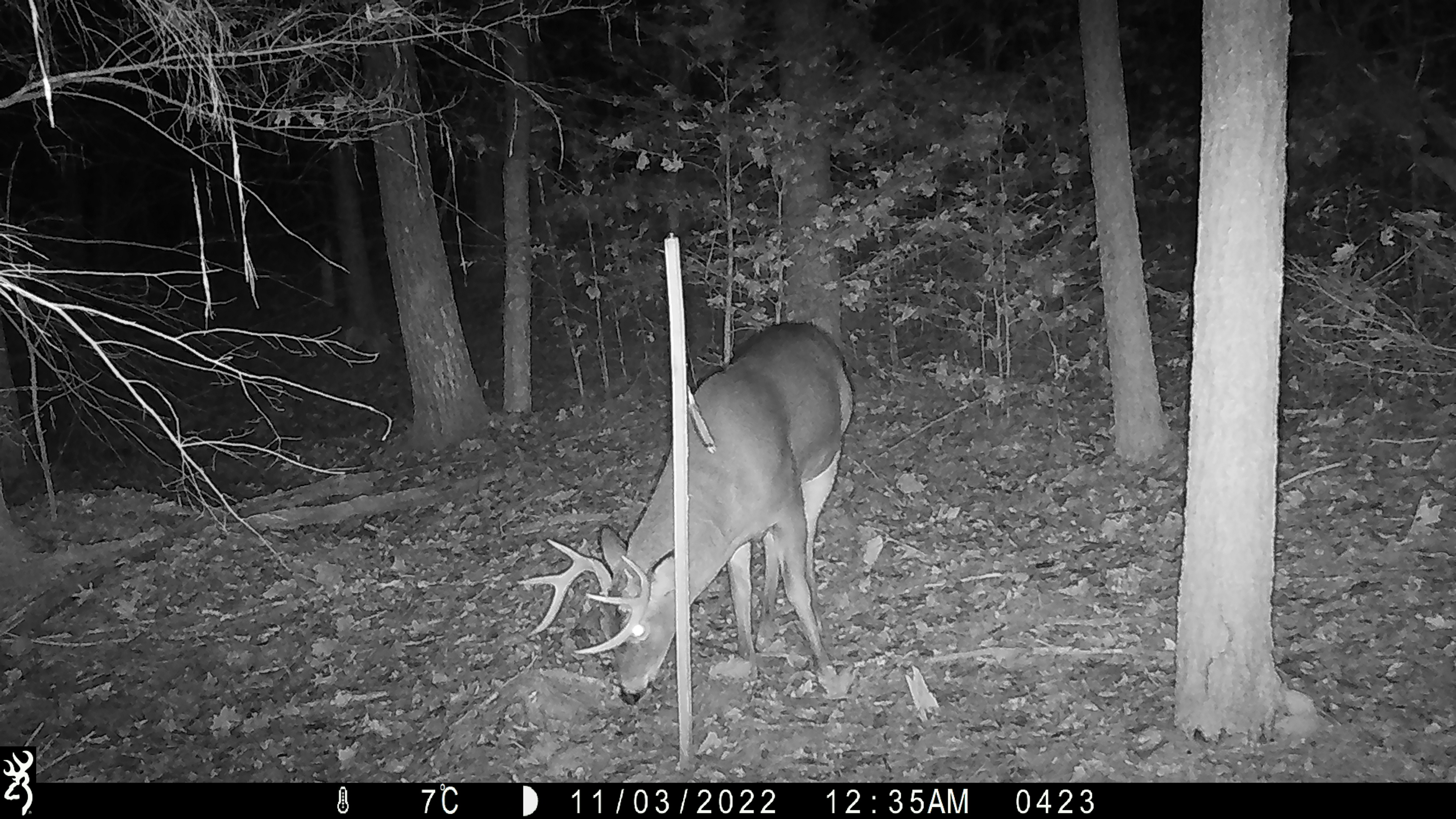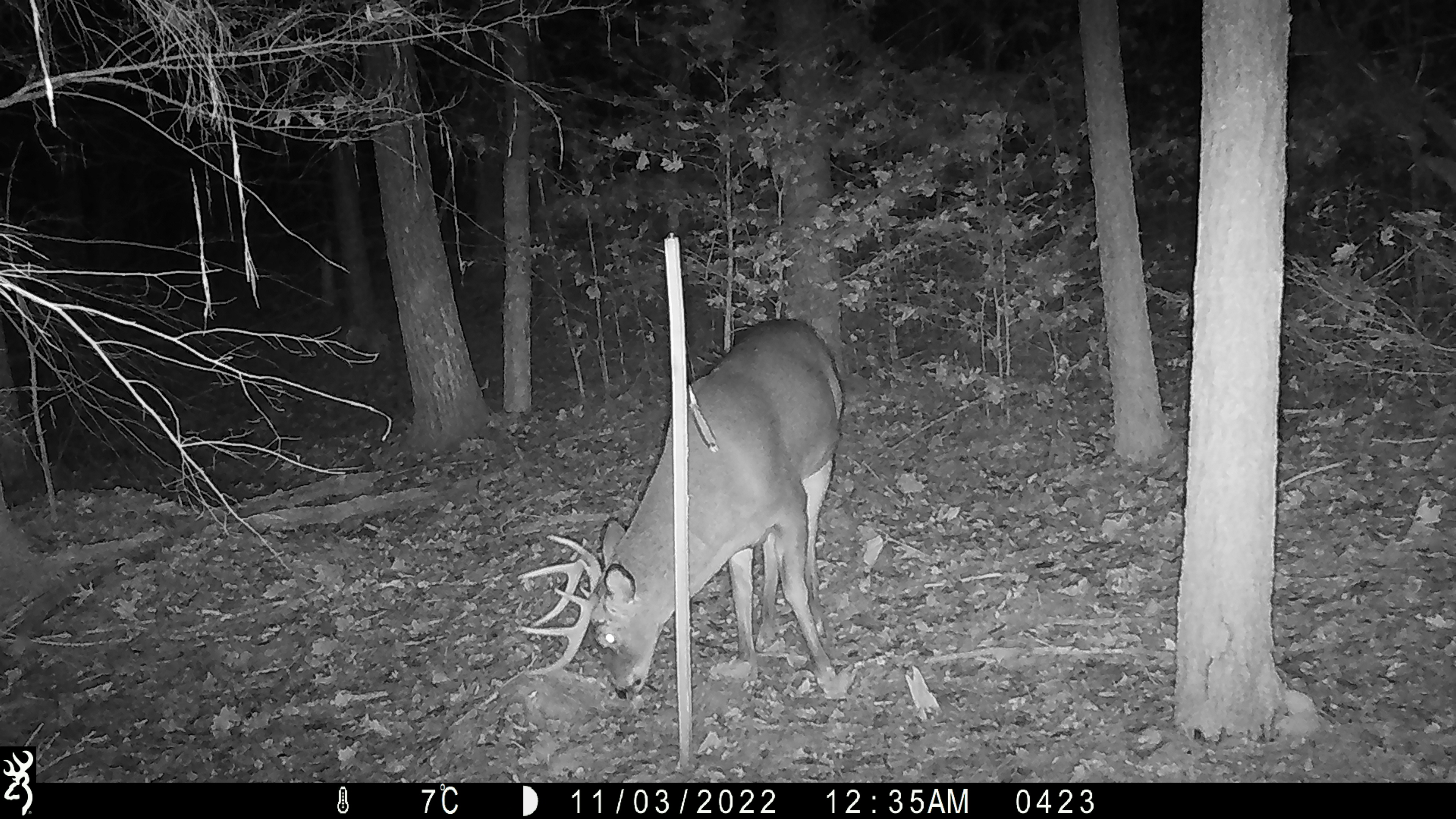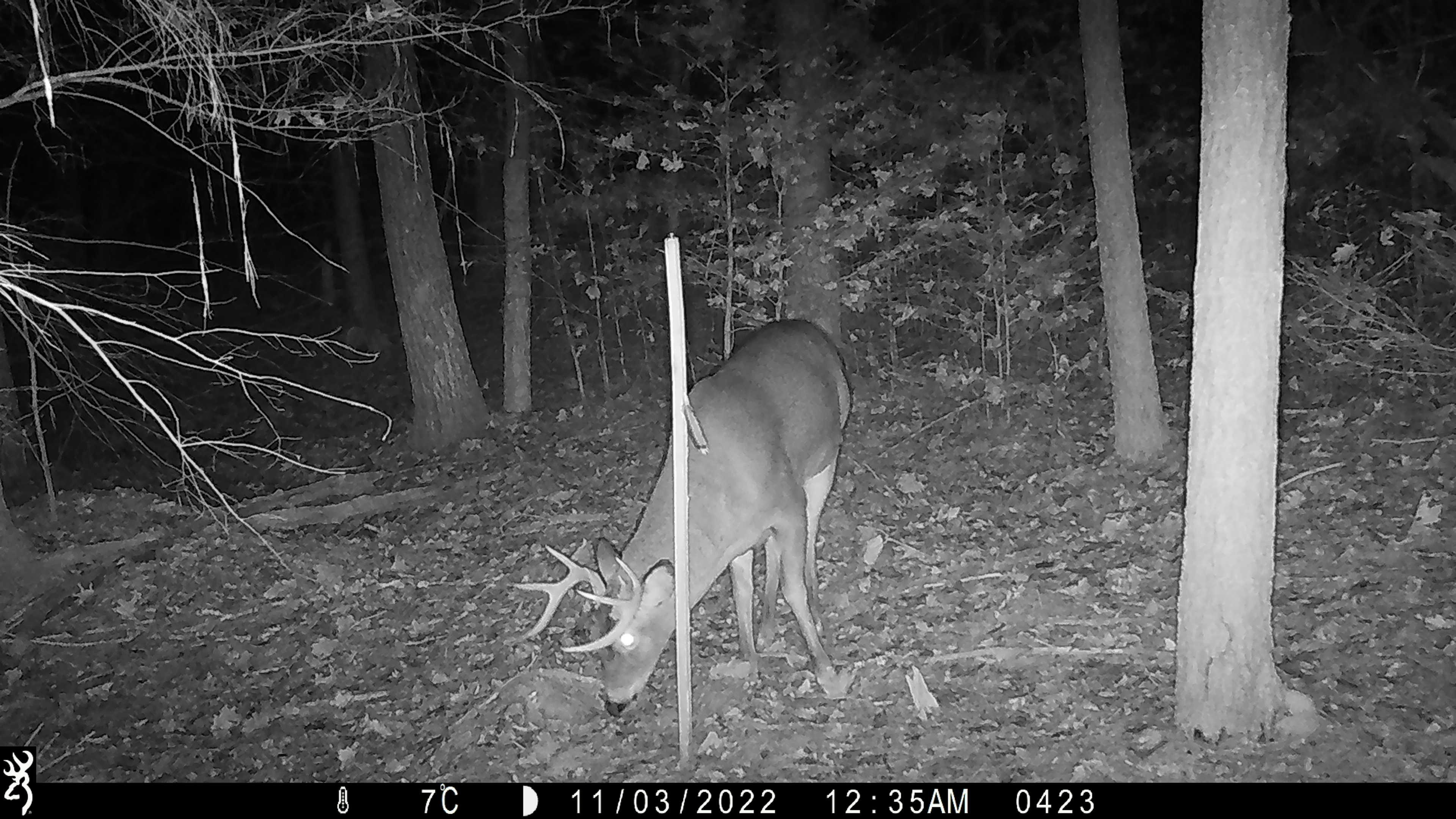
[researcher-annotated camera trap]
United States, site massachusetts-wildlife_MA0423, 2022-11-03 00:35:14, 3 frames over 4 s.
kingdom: Animalia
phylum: Chordata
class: Mammalia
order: Artiodactyla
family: Cervidae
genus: Odocoileus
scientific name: Odocoileus virginianus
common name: white-tailed deer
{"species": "white-tailed deer (Odocoileus virginianus)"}